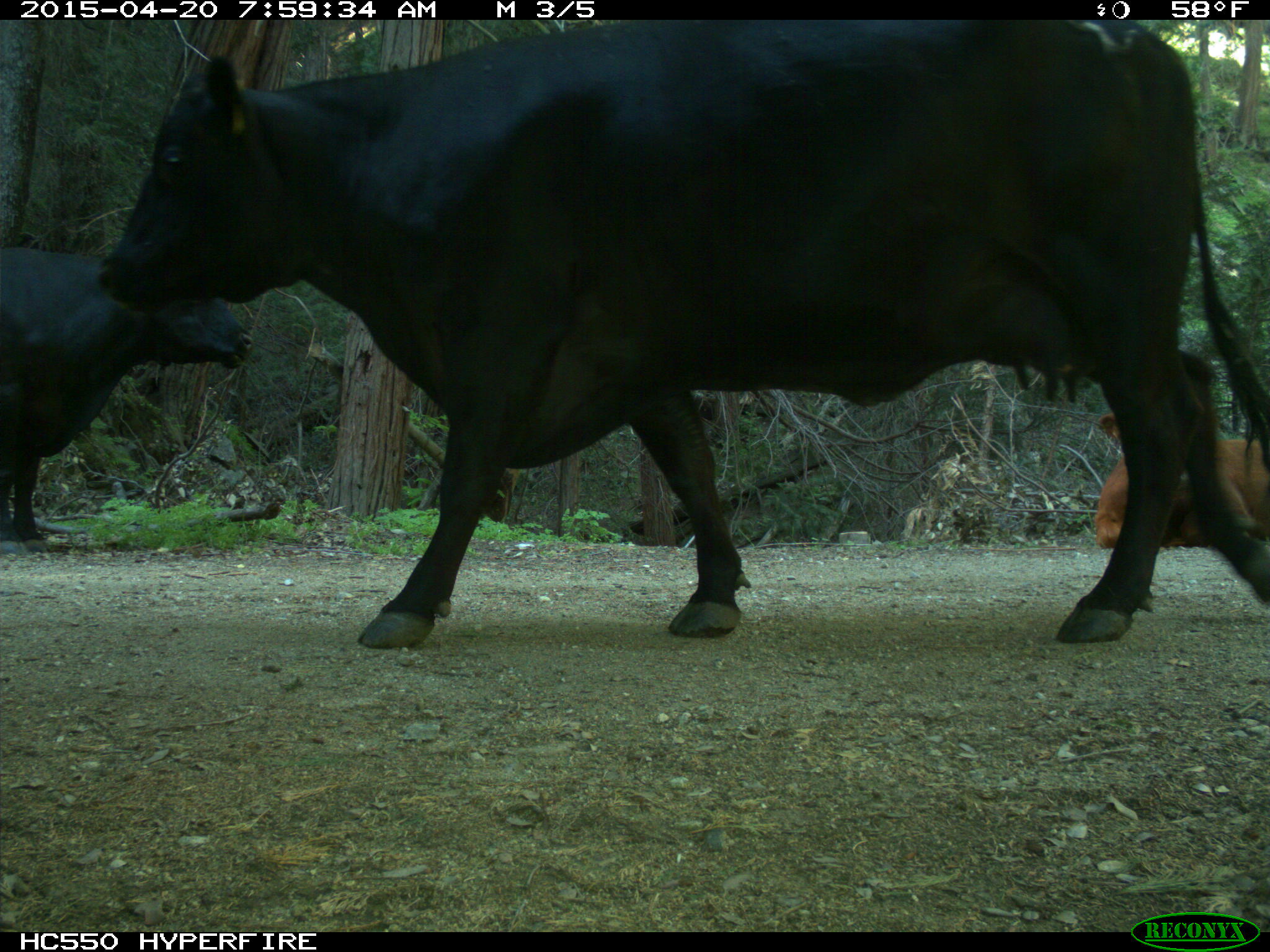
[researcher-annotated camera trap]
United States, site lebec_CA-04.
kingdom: Animalia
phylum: Chordata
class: Mammalia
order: Artiodactyla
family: Bovidae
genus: Bos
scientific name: Bos taurus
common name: domestic cow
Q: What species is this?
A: Bos taurus (domestic cow).